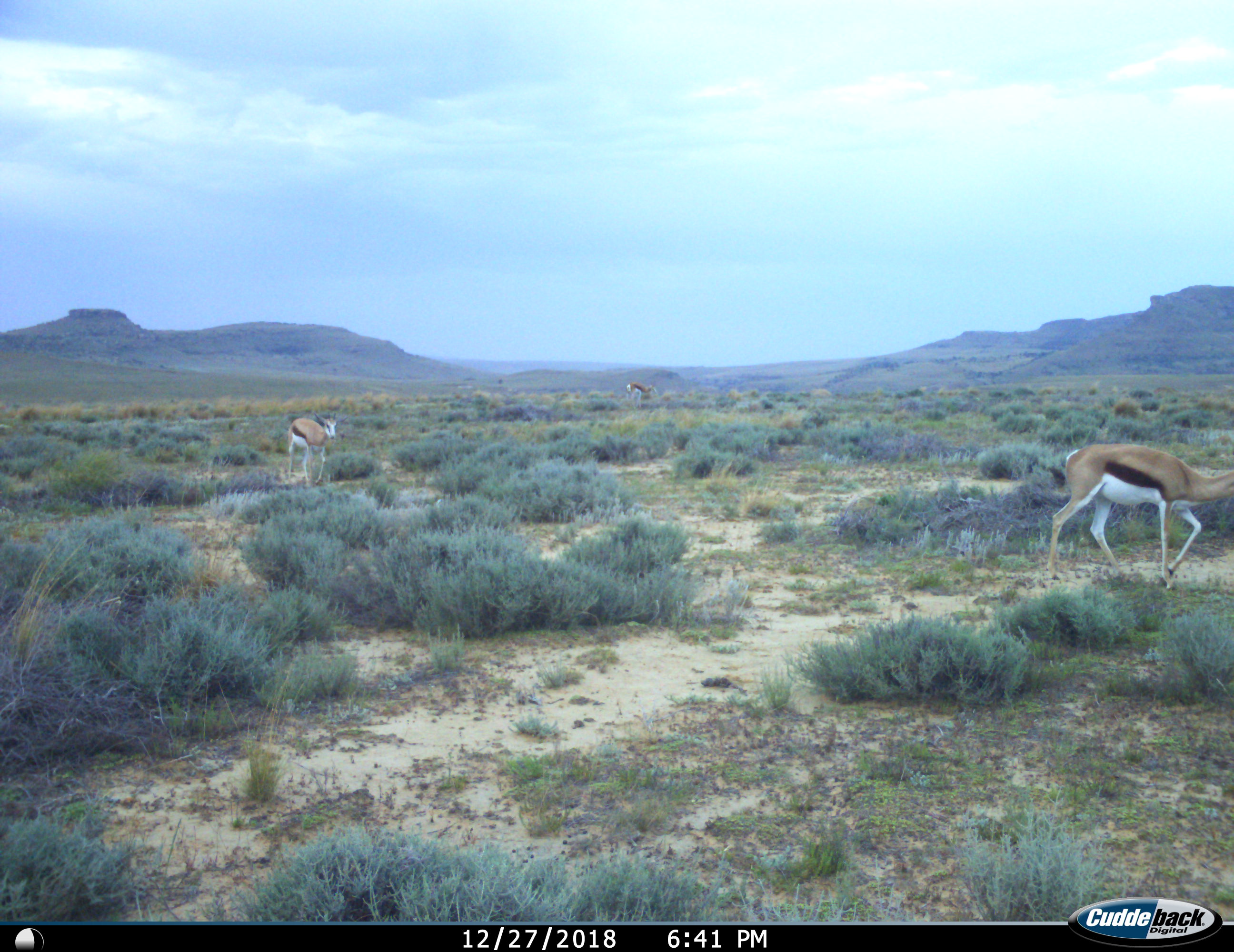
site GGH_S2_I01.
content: unidentified animal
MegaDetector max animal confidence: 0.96